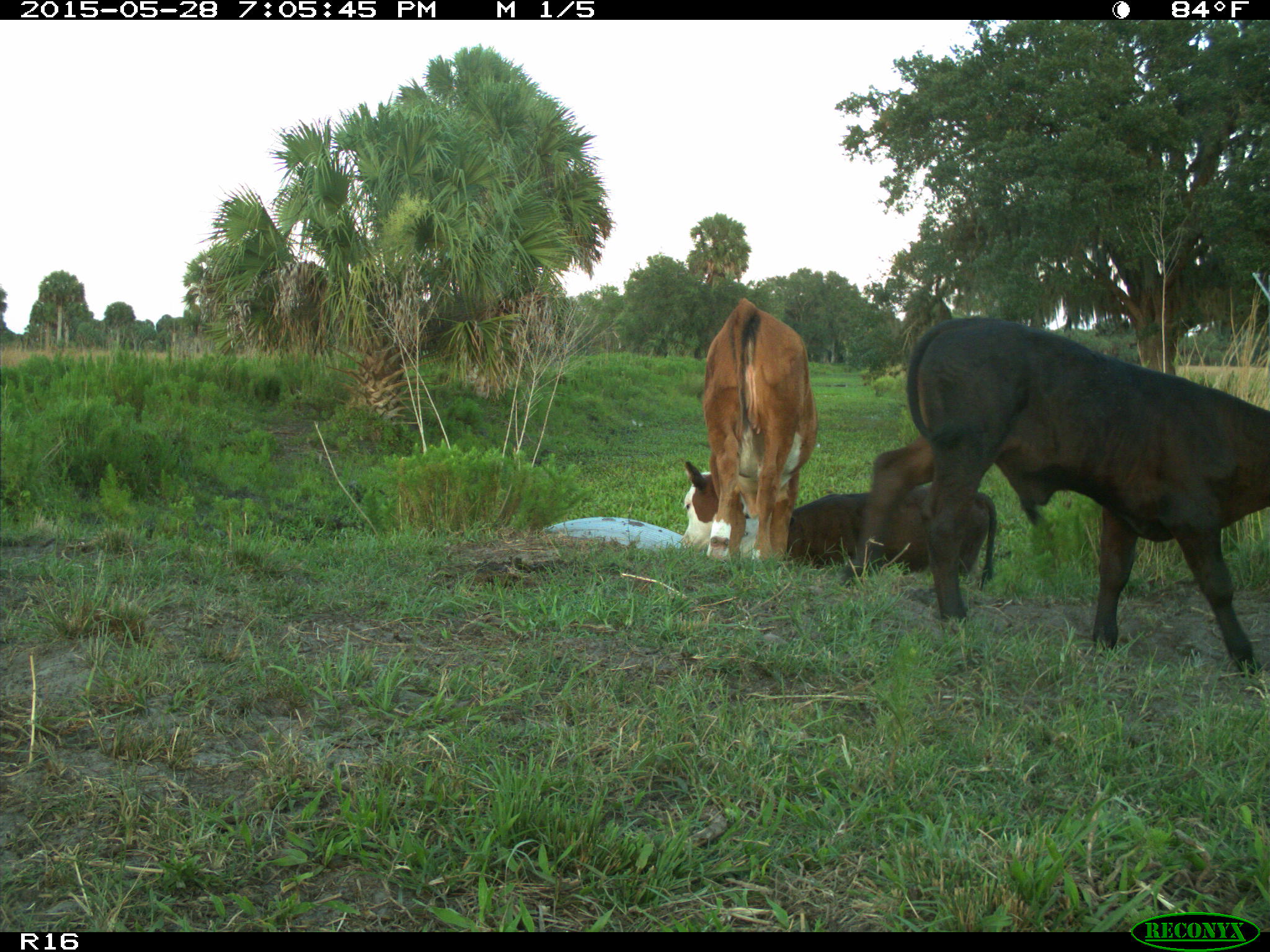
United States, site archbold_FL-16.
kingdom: Animalia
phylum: Chordata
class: Mammalia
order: Artiodactyla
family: Bovidae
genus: Bos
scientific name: Bos taurus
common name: domestic cow